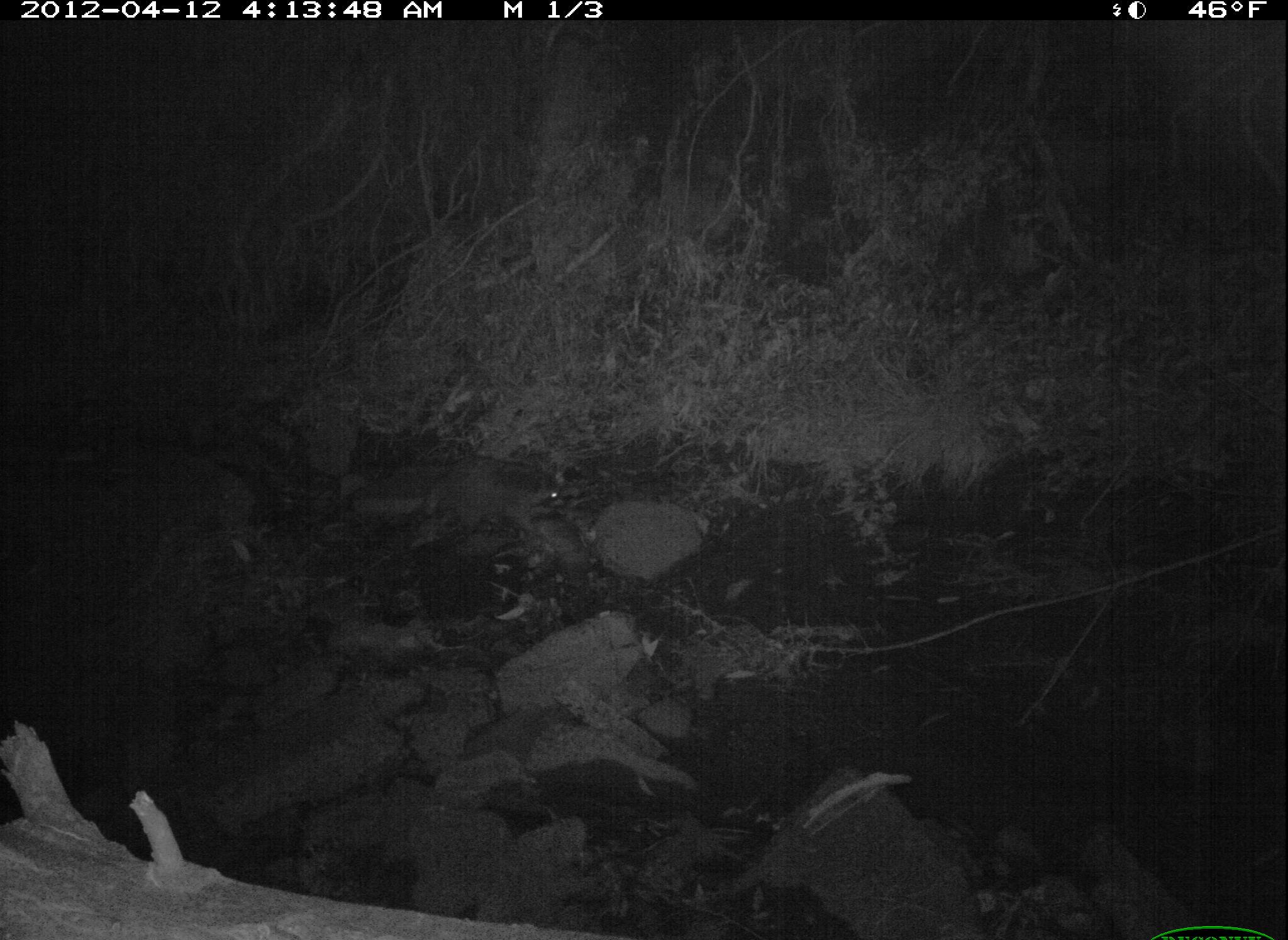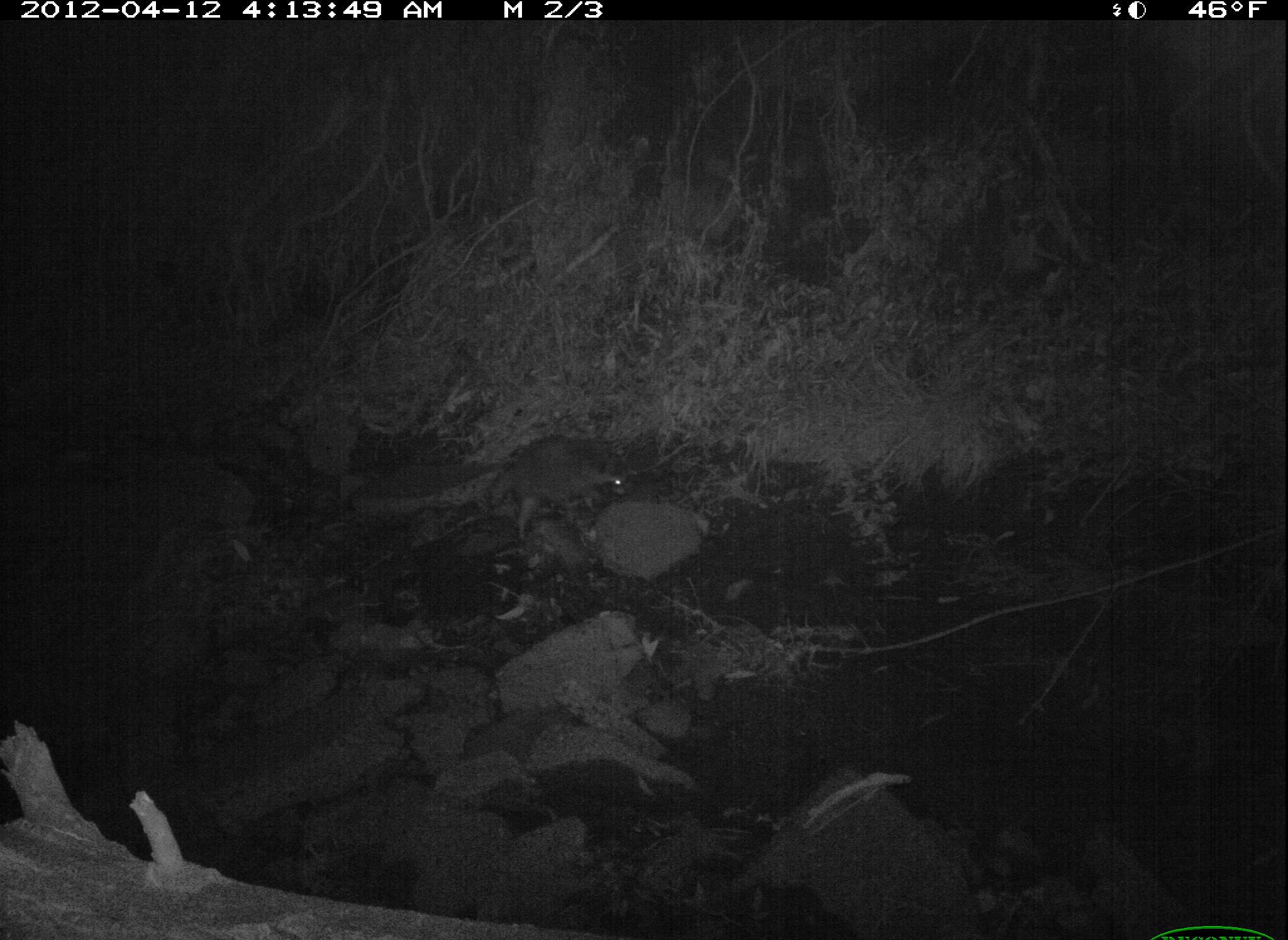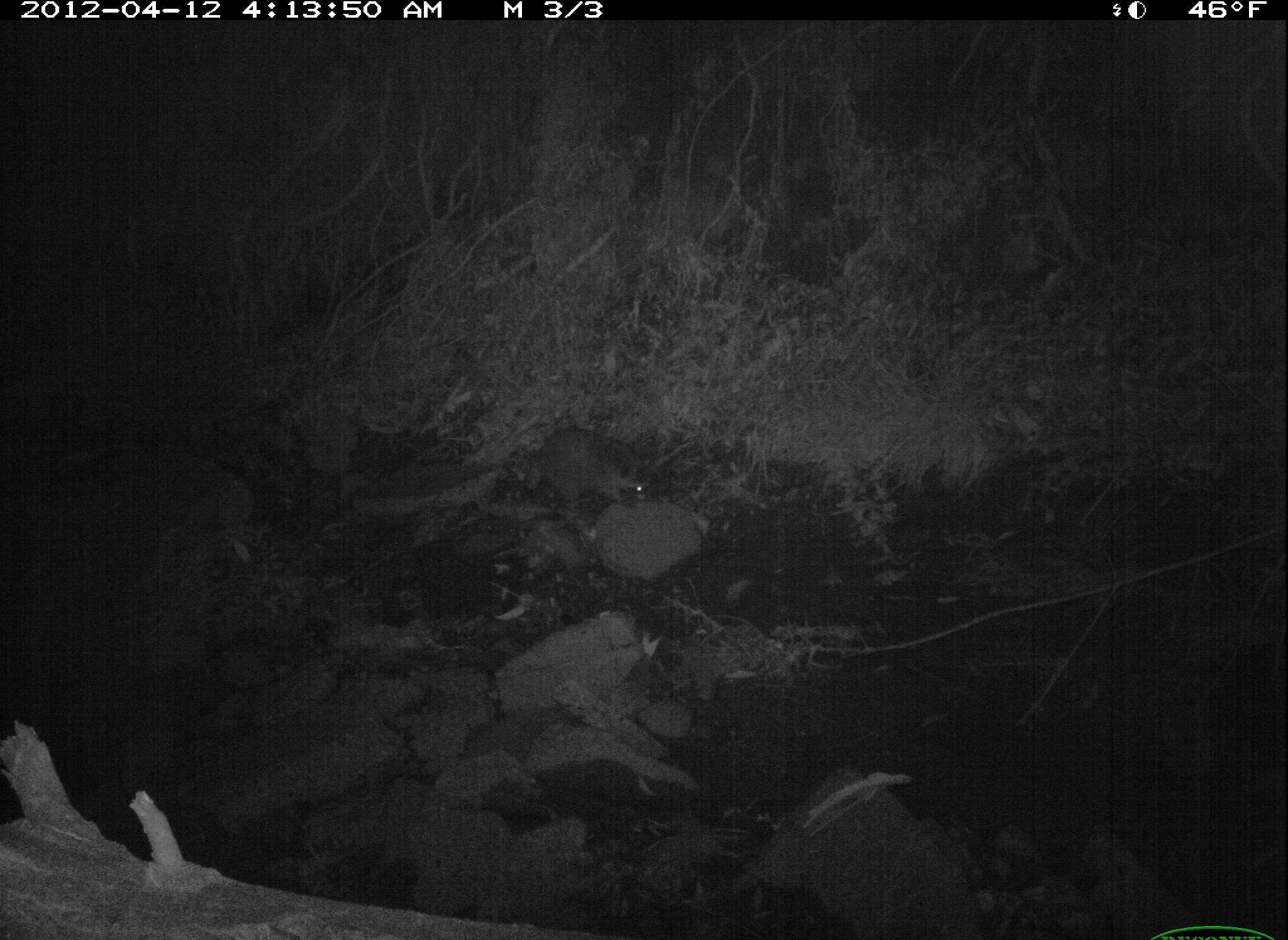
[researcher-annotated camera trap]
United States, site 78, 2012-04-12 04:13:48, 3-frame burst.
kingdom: Animalia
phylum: Chordata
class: Mammalia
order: Carnivora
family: Procyonidae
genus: Procyon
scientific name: Procyon lotor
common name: raccoon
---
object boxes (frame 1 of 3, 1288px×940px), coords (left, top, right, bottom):
raccoon: (412, 440, 592, 549)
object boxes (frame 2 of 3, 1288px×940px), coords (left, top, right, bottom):
raccoon: (475, 430, 641, 548)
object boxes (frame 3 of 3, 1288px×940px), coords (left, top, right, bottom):
raccoon: (497, 420, 662, 527)